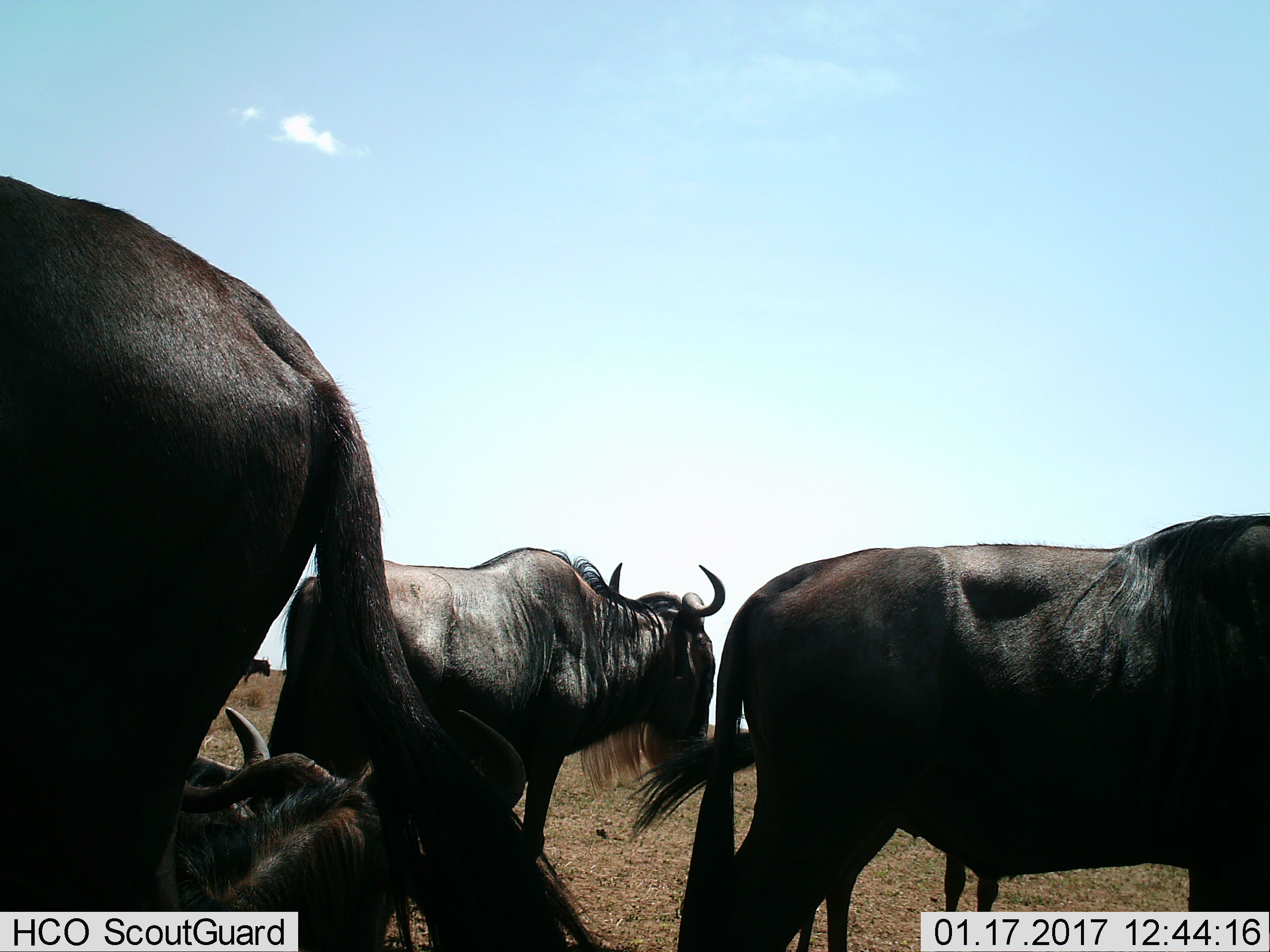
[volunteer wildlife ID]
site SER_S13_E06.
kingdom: Animalia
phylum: Chordata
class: Mammalia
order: Artiodactyla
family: Bovidae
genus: Connochaetes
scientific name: Connochaetes taurinus taurinus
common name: blue wildebeest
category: wildebeestblue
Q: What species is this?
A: Wildebeestblue (blue wildebeest) (Connochaetes taurinus taurinus).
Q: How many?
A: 6.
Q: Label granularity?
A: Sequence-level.